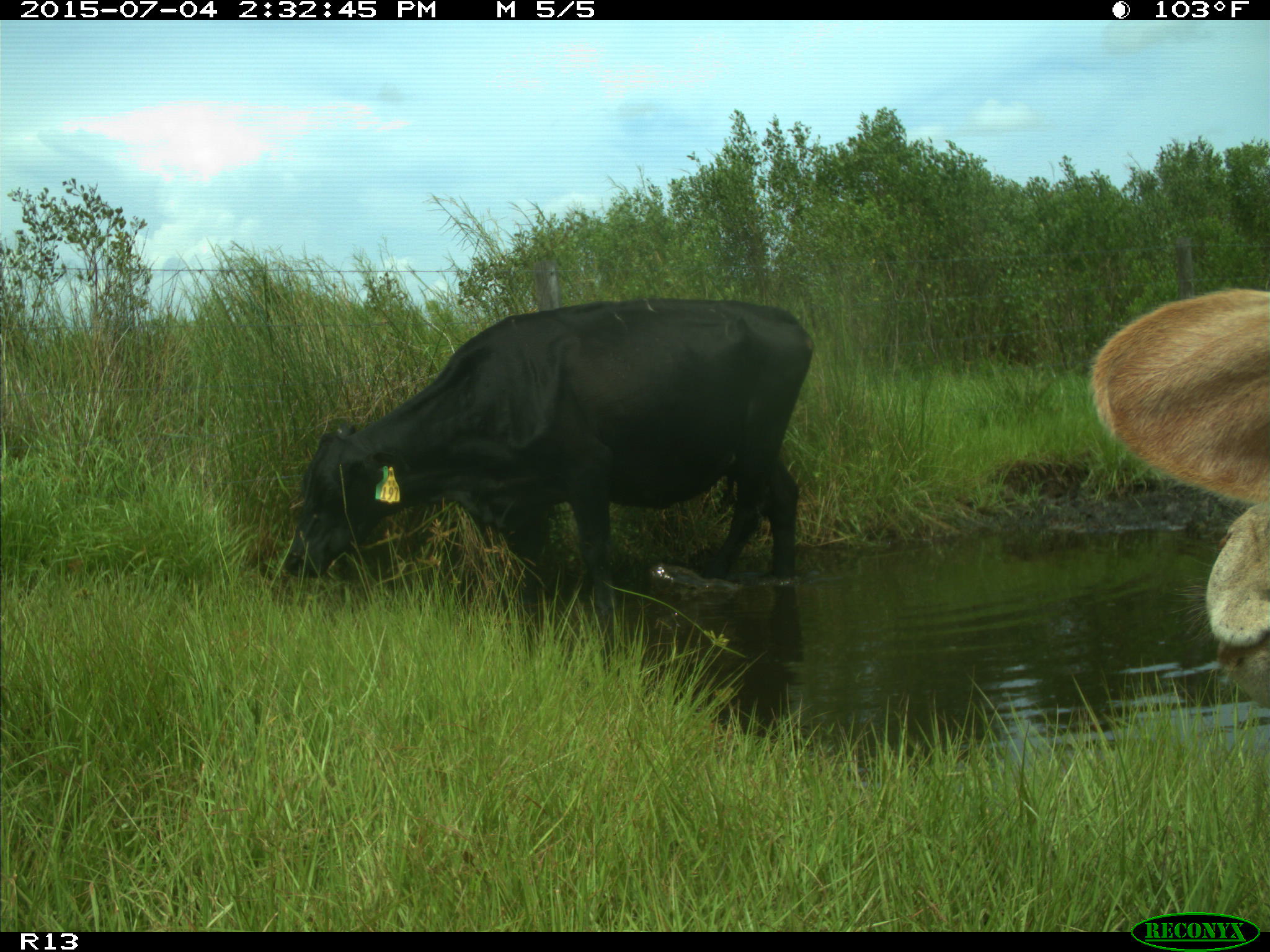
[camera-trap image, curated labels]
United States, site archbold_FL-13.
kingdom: Animalia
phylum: Chordata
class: Mammalia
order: Artiodactyla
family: Bovidae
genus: Bos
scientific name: Bos taurus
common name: domestic cow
Bos taurus (domestic cow).